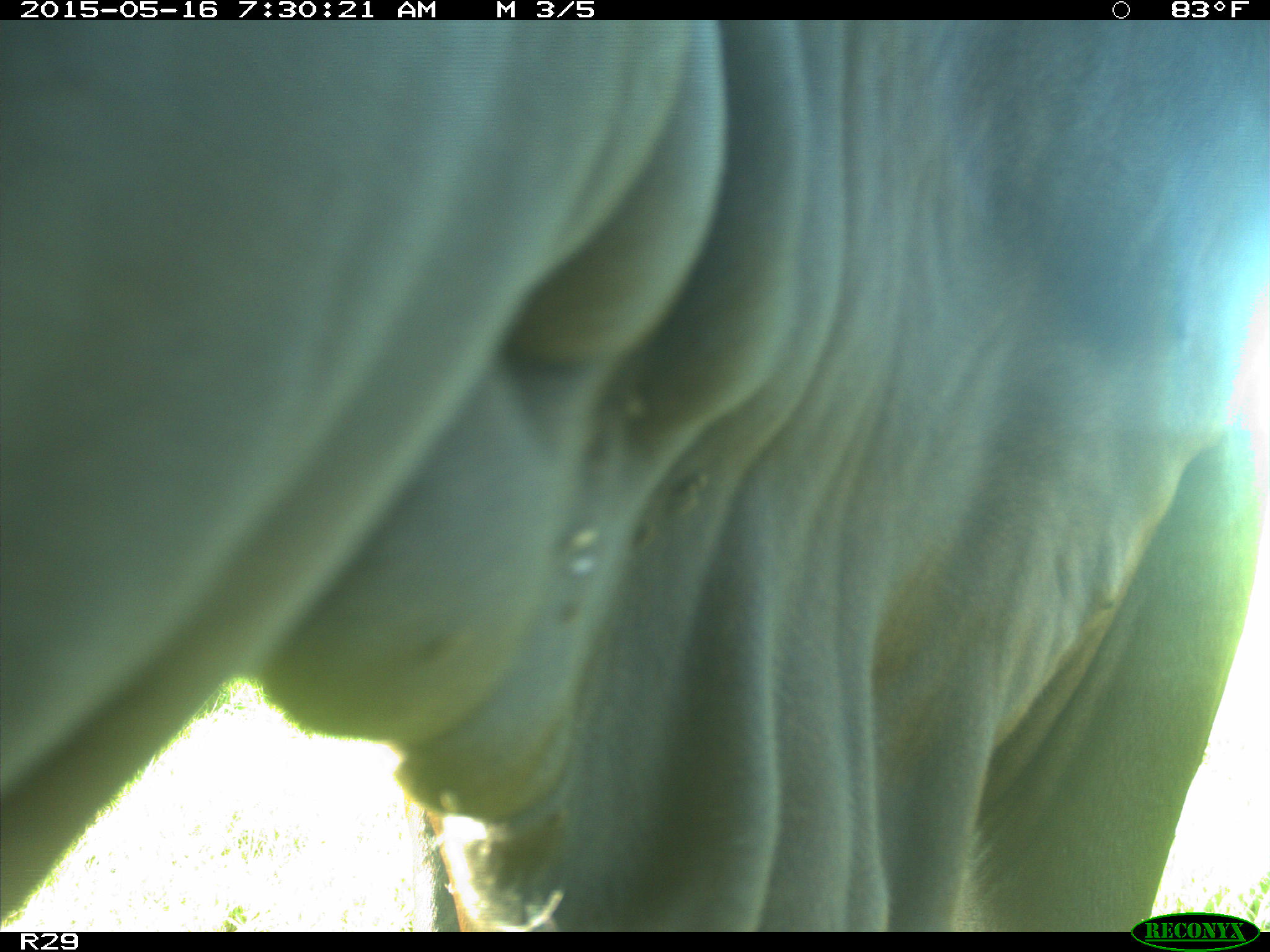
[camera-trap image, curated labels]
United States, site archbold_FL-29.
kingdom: Animalia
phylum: Chordata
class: Mammalia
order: Artiodactyla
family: Bovidae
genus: Bos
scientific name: Bos taurus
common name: domestic cow